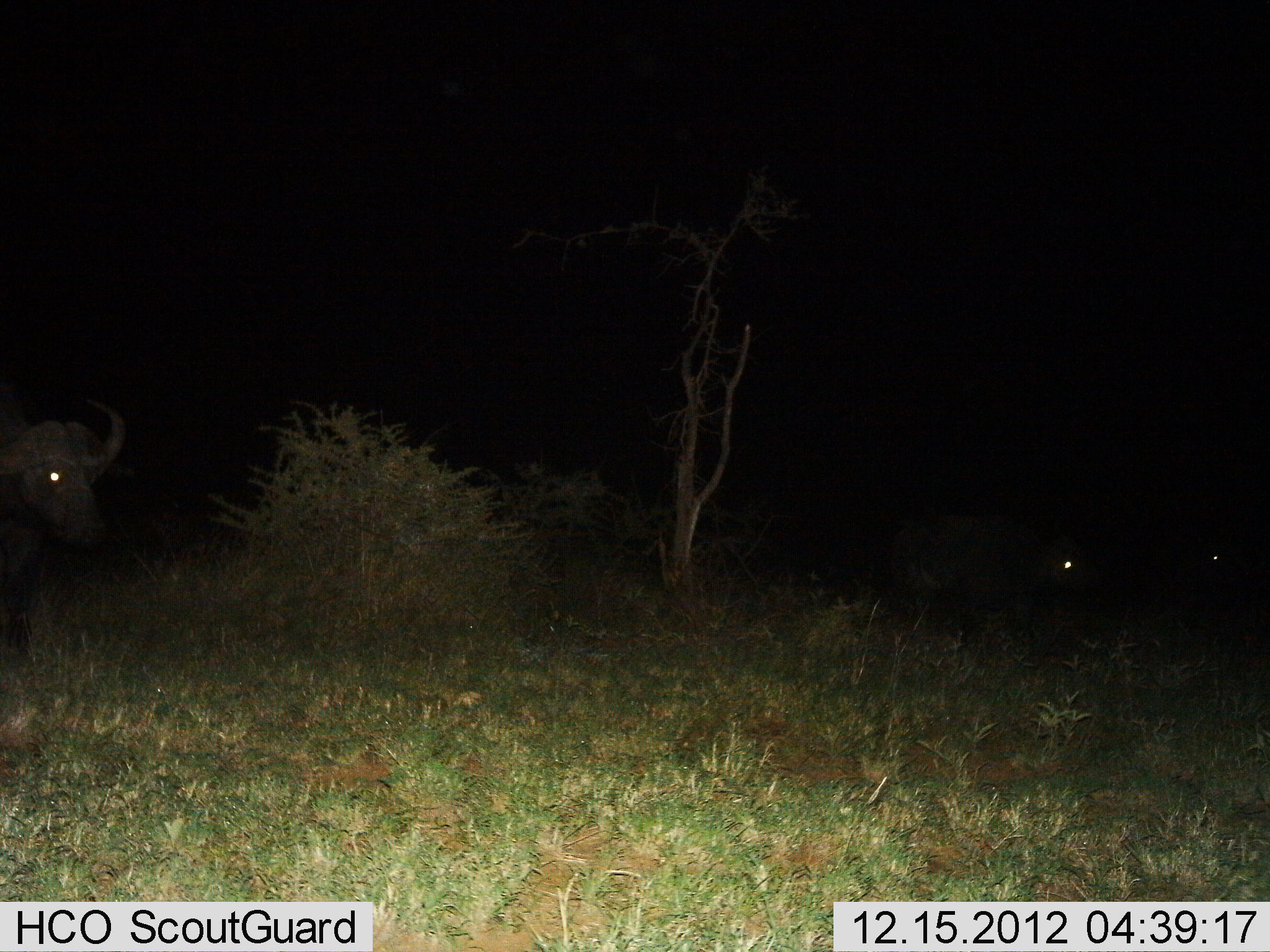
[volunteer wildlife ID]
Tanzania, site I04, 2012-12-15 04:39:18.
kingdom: Animalia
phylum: Chordata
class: Mammalia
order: Artiodactyla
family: Bovidae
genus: Syncerus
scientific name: Syncerus caffer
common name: cape buffalo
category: buffalo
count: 3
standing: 77%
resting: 3%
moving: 26%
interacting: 0%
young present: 0%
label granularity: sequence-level